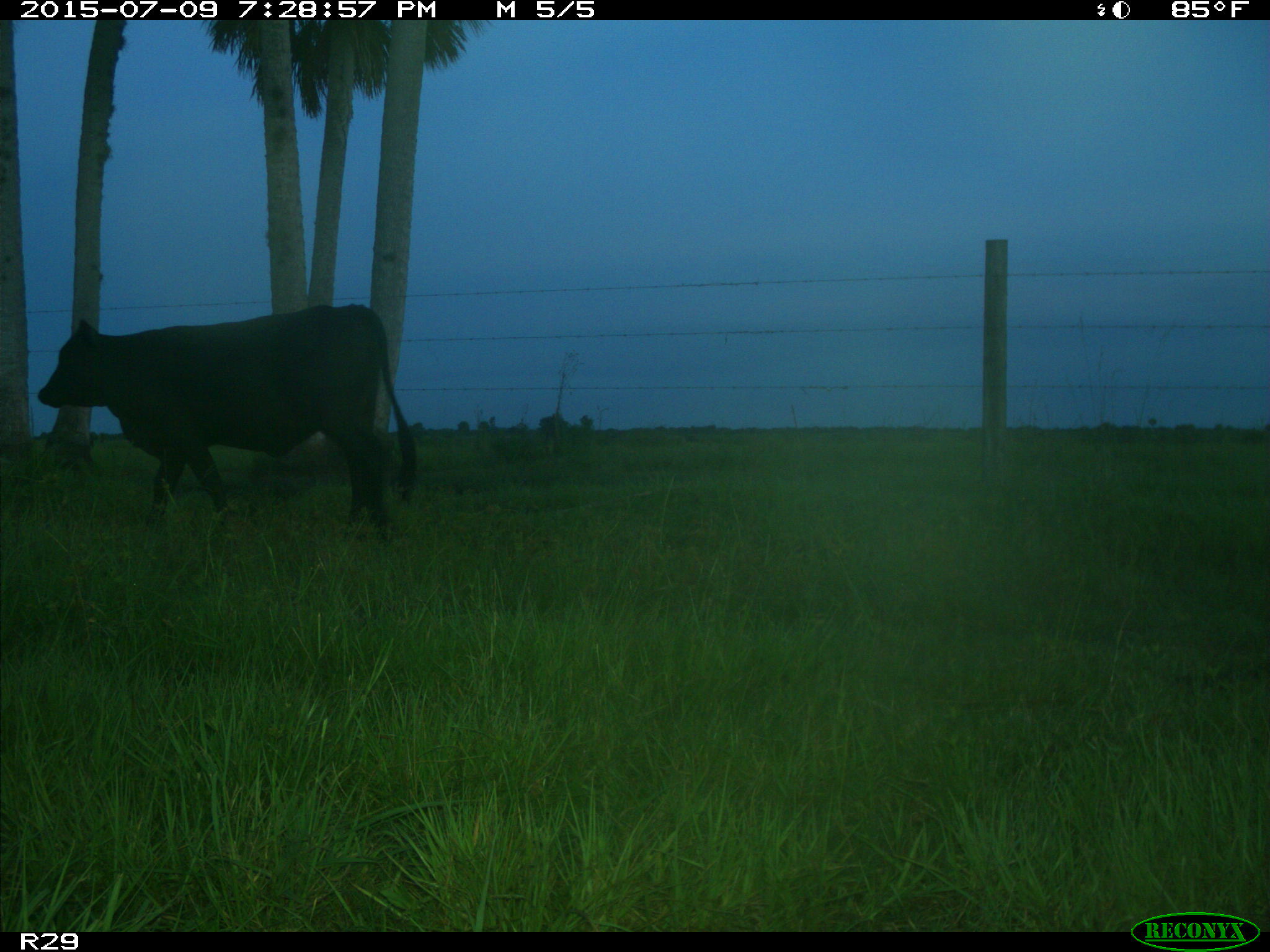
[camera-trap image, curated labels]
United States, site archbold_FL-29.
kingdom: Animalia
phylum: Chordata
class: Mammalia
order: Artiodactyla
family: Bovidae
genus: Bos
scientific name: Bos taurus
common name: domestic cow